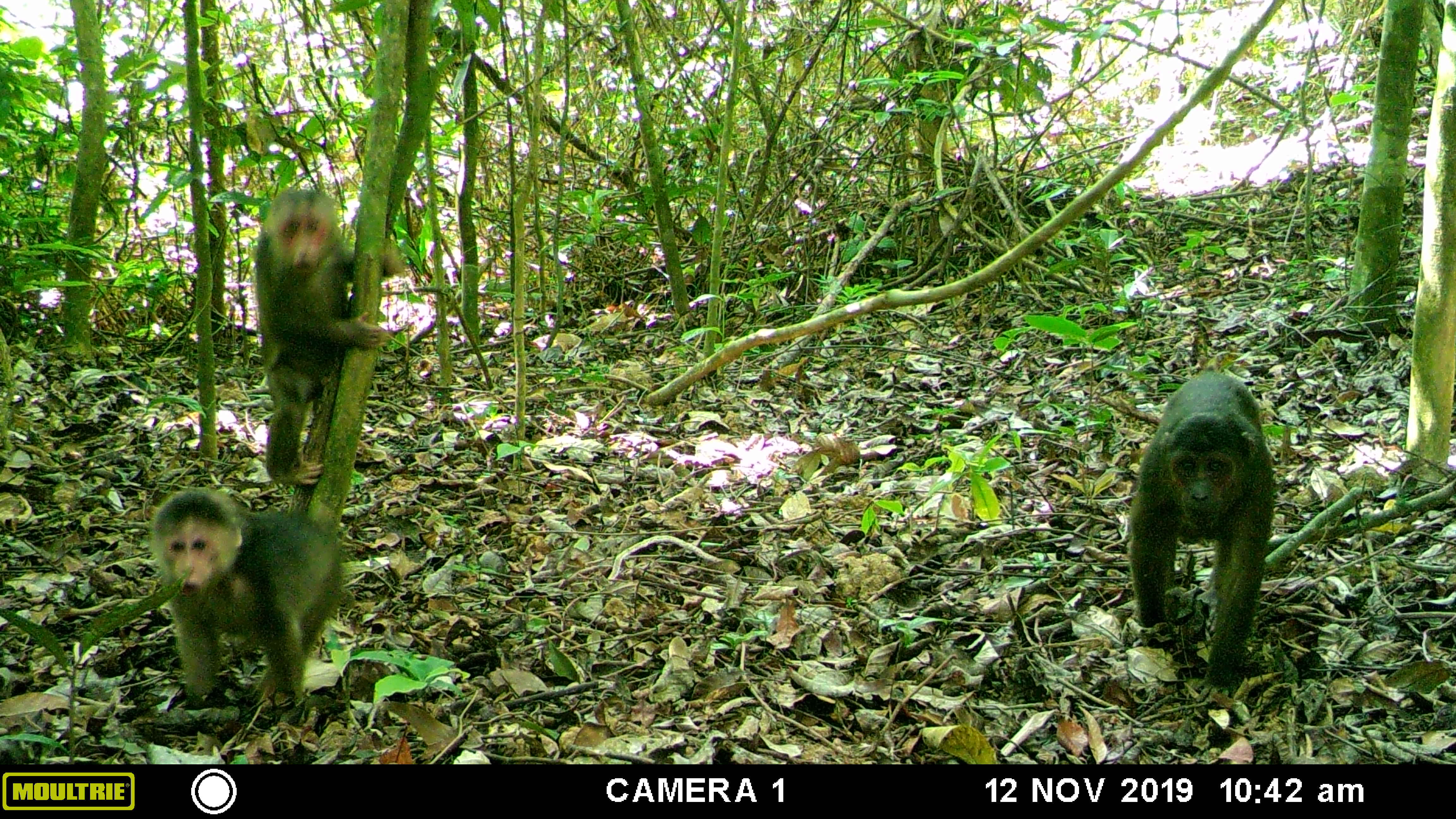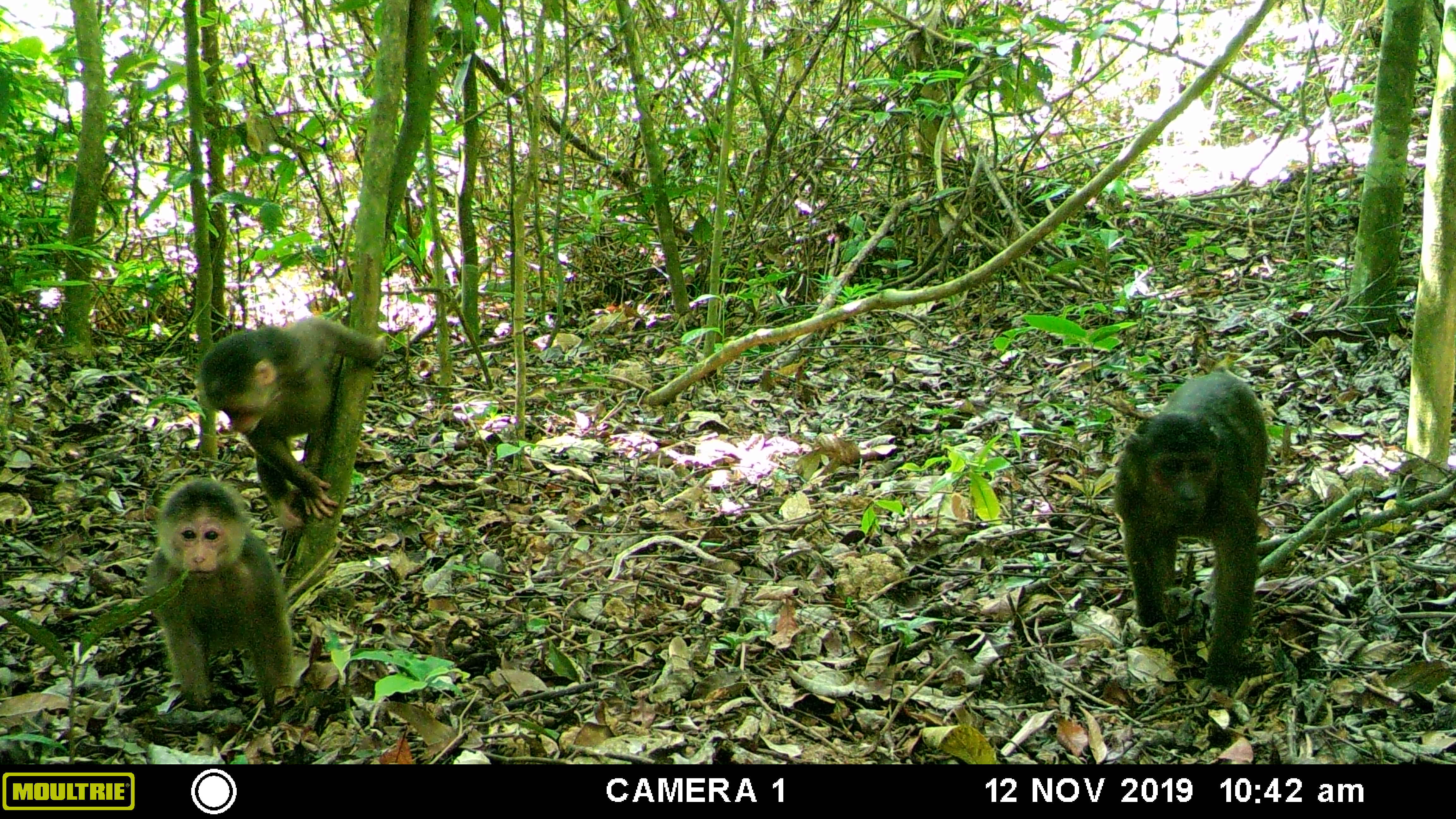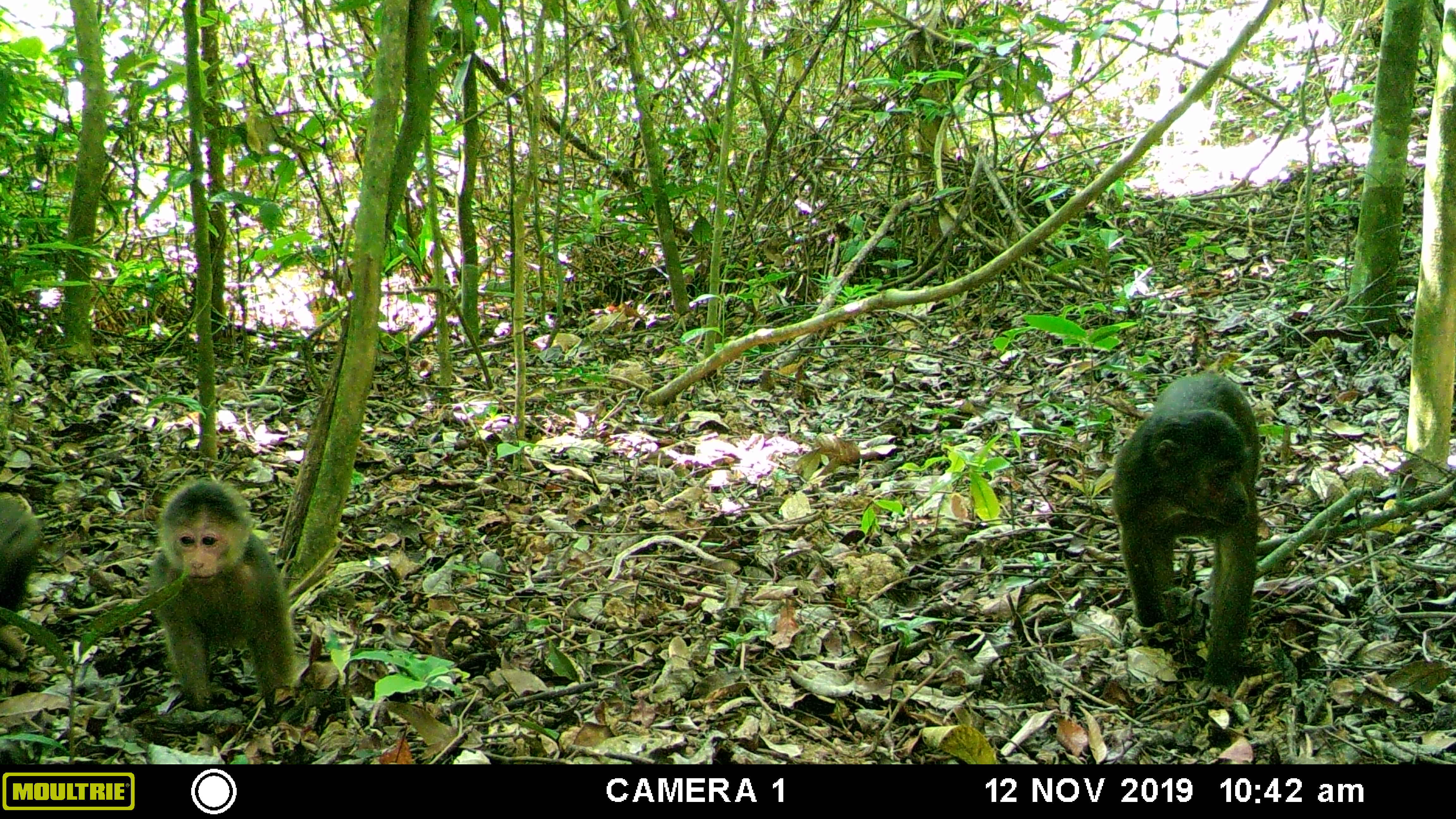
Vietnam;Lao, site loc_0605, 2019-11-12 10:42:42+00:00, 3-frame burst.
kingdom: Animalia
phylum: Chordata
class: Mammalia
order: Primates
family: Cercopithecidae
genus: Macaca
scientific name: Macaca arctoides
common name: stump-tailed macaque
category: stump tailed macaque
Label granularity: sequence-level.